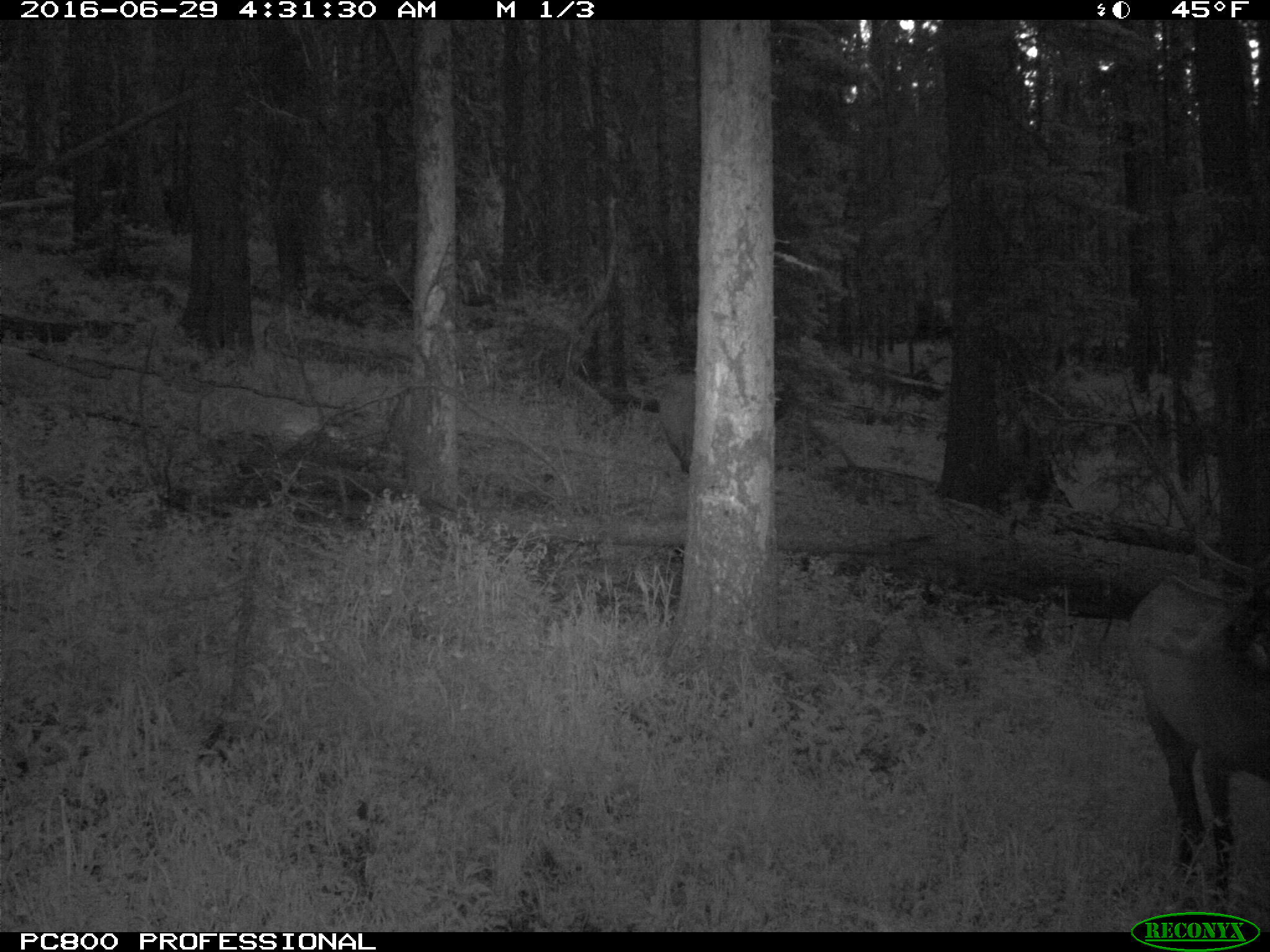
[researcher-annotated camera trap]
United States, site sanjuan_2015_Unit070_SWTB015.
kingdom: Animalia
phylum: Chordata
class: Mammalia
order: Artiodactyla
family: Cervidae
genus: Cervus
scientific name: Cervus elaphus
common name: red deer